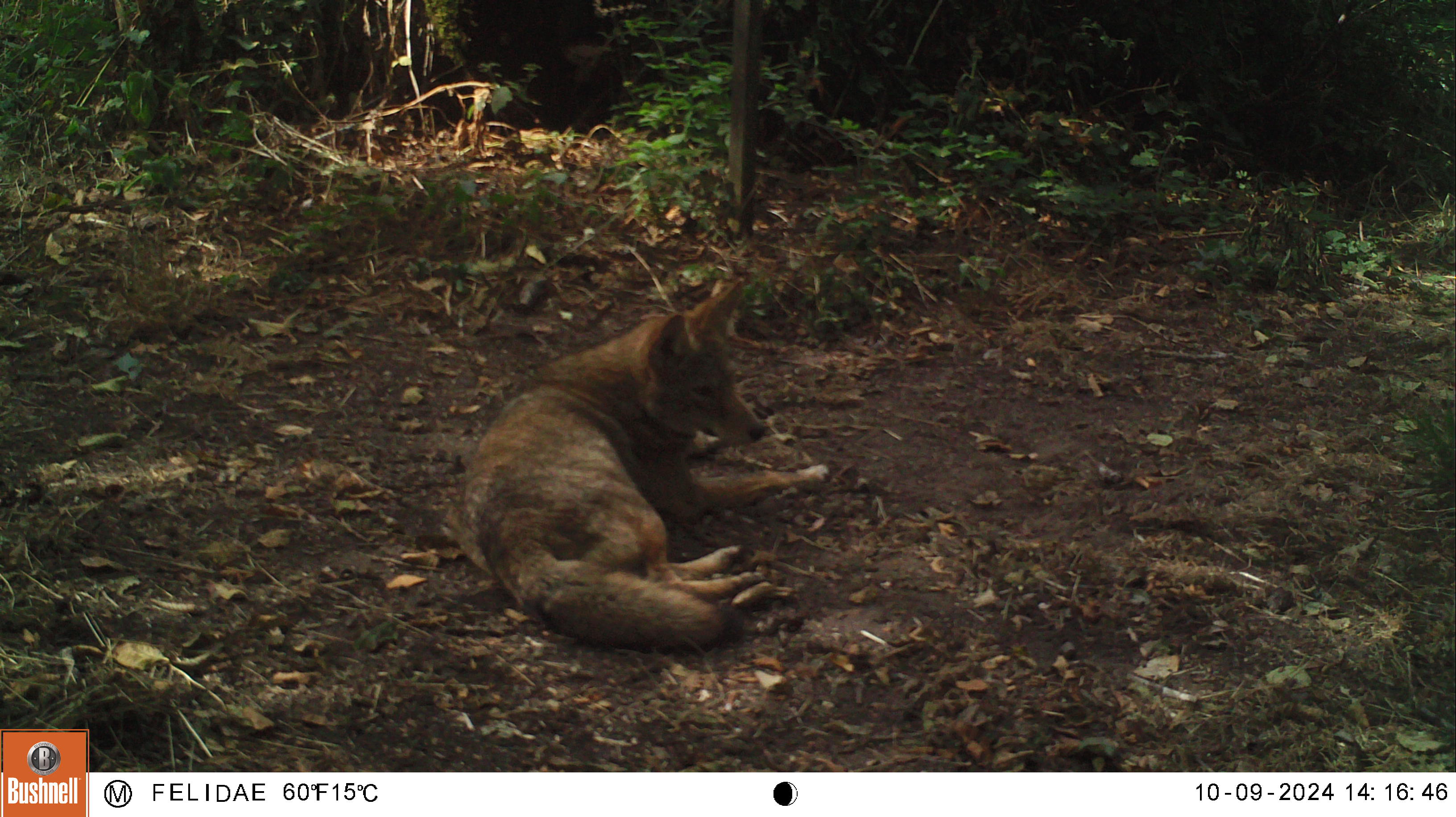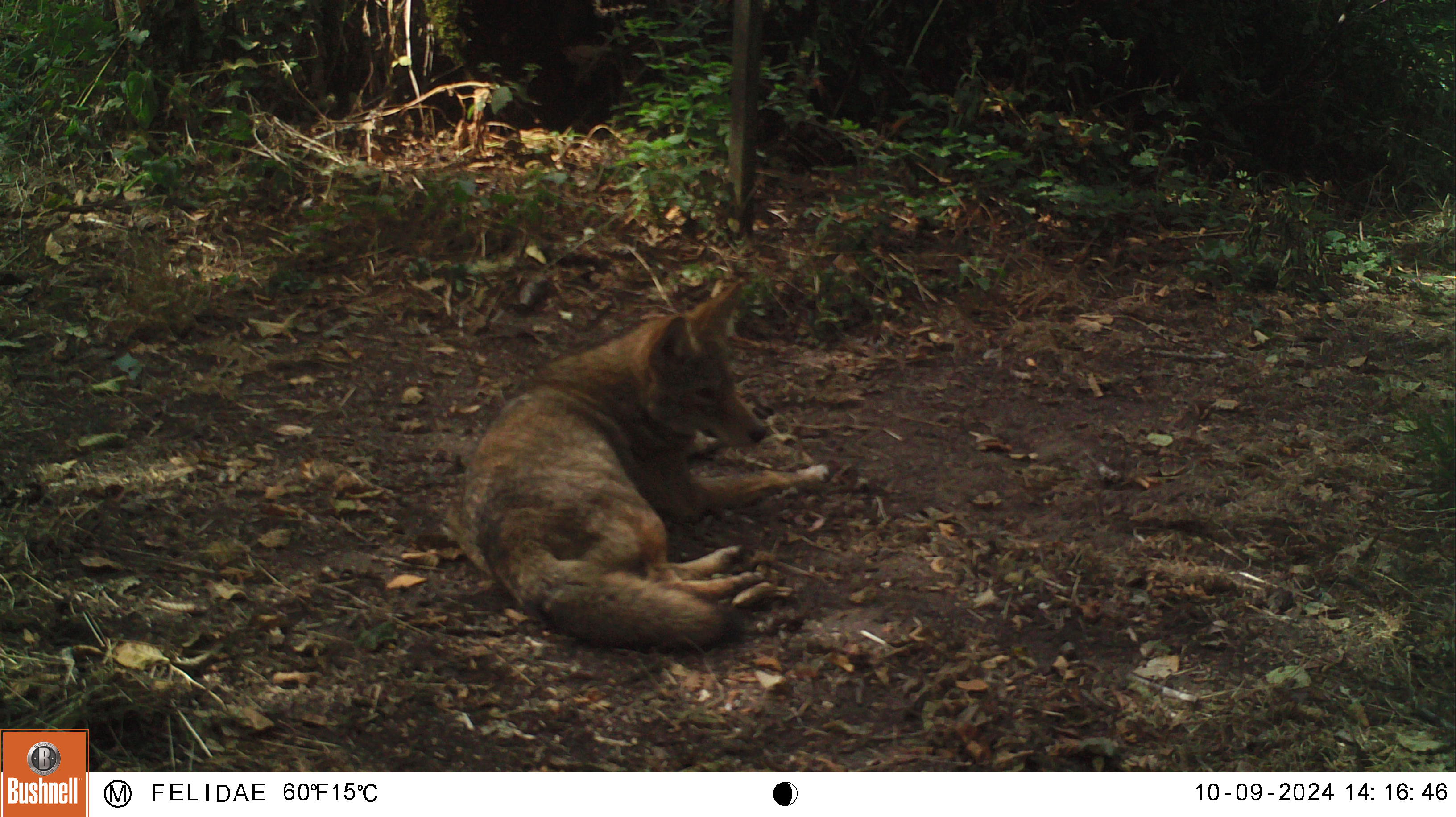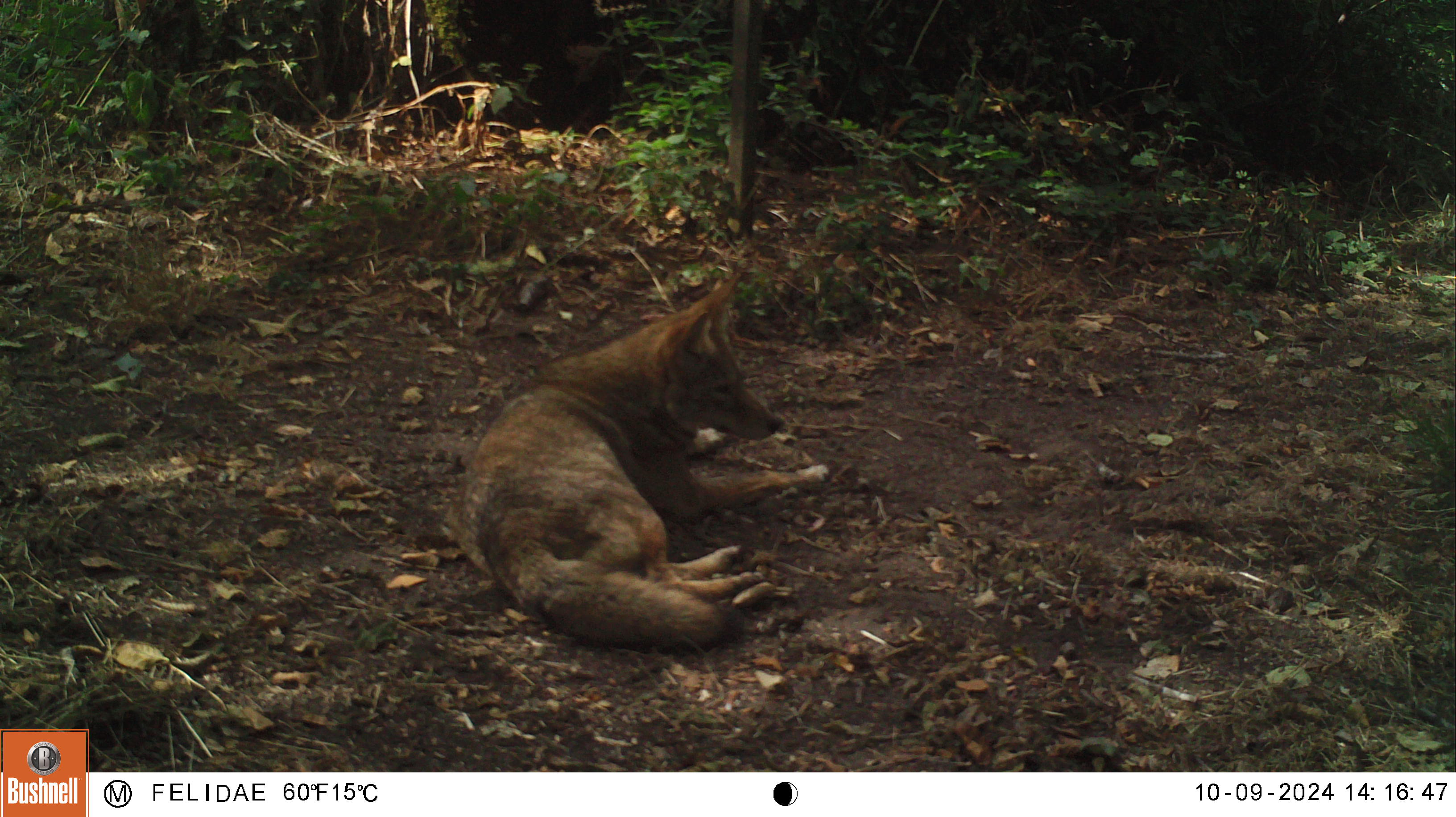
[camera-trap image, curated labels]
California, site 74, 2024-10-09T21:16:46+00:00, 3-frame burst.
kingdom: Animalia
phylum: Chordata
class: Mammalia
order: Carnivora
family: Canidae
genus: Canis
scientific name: Canis latrans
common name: coyote